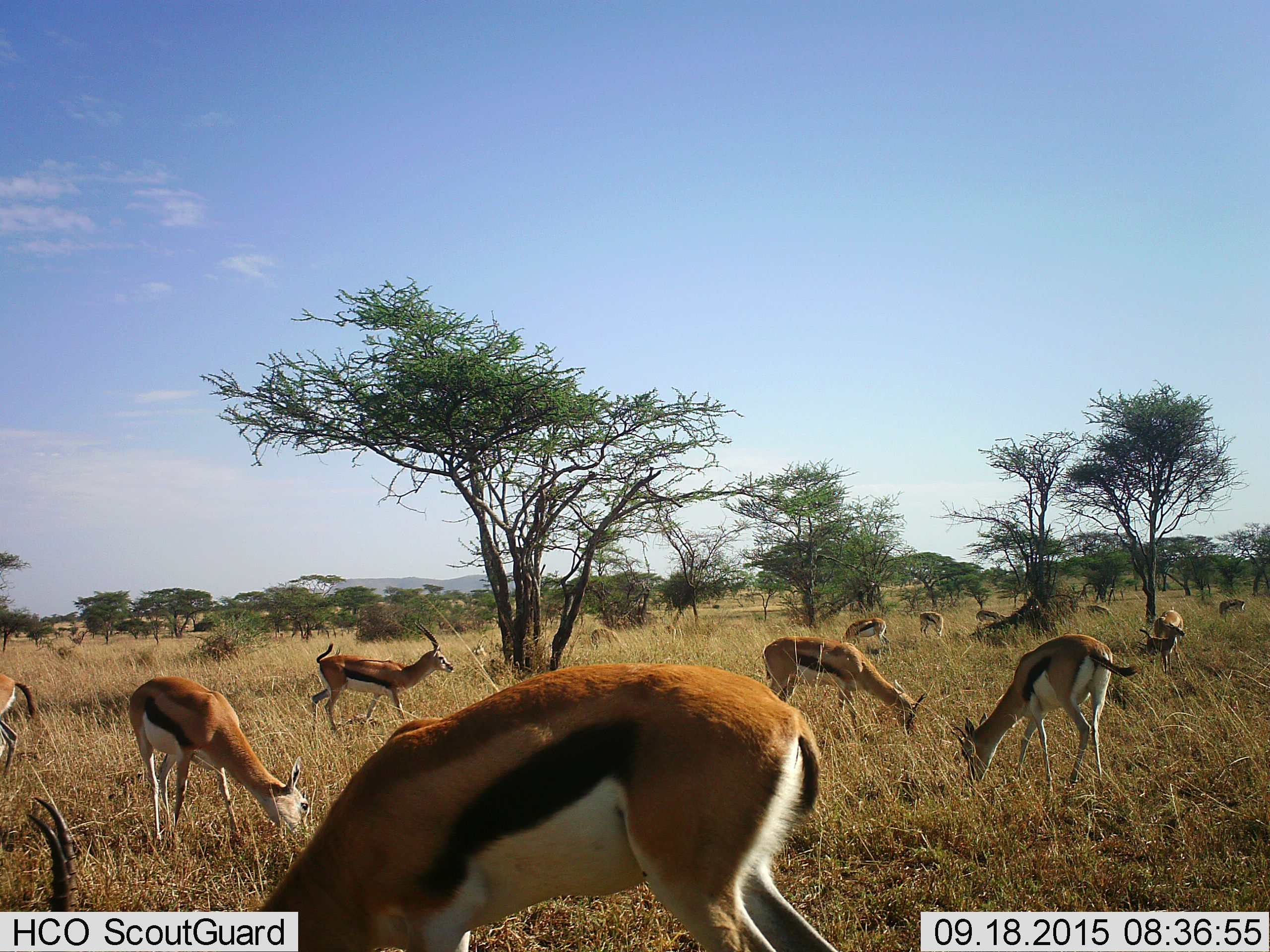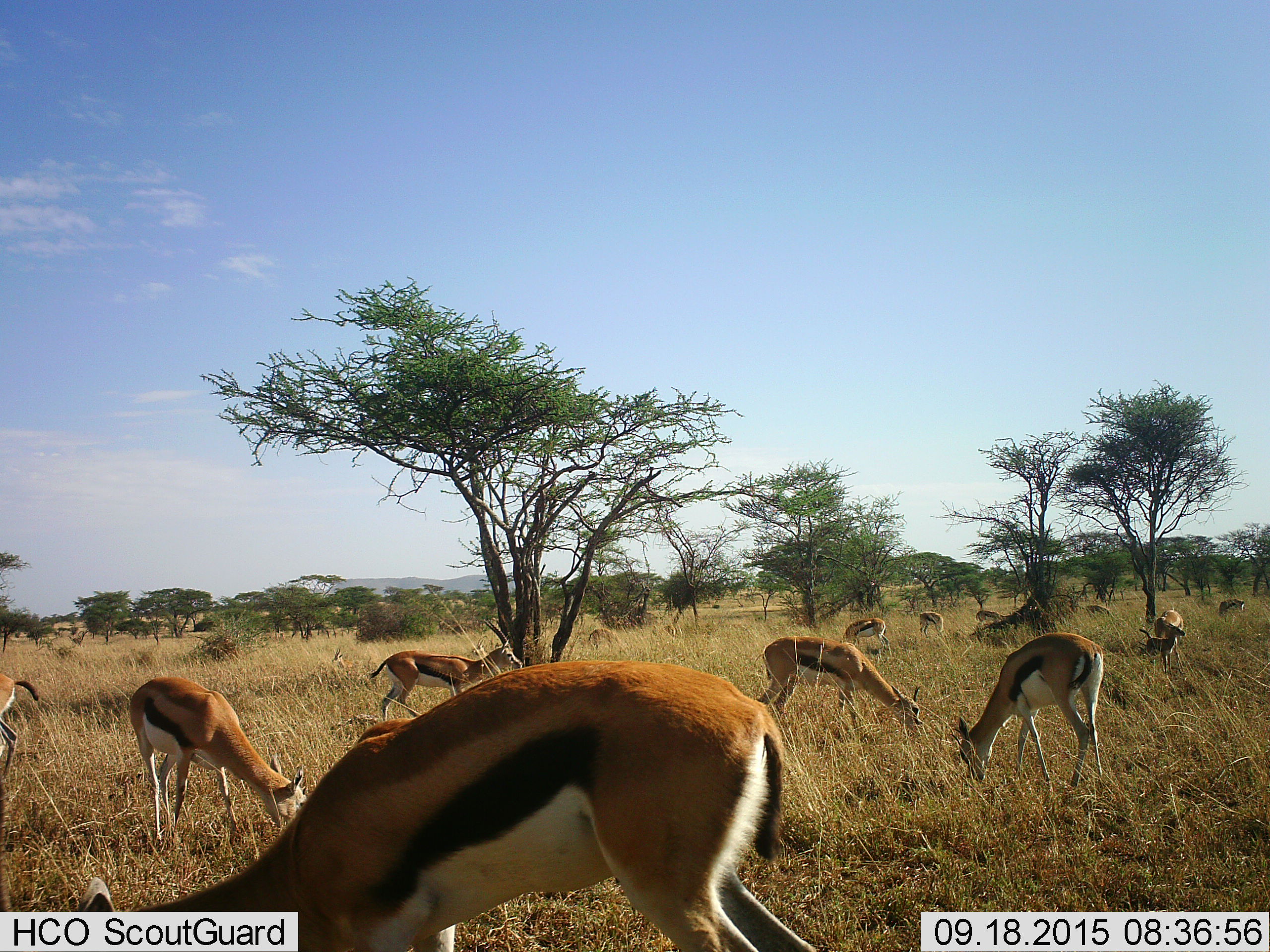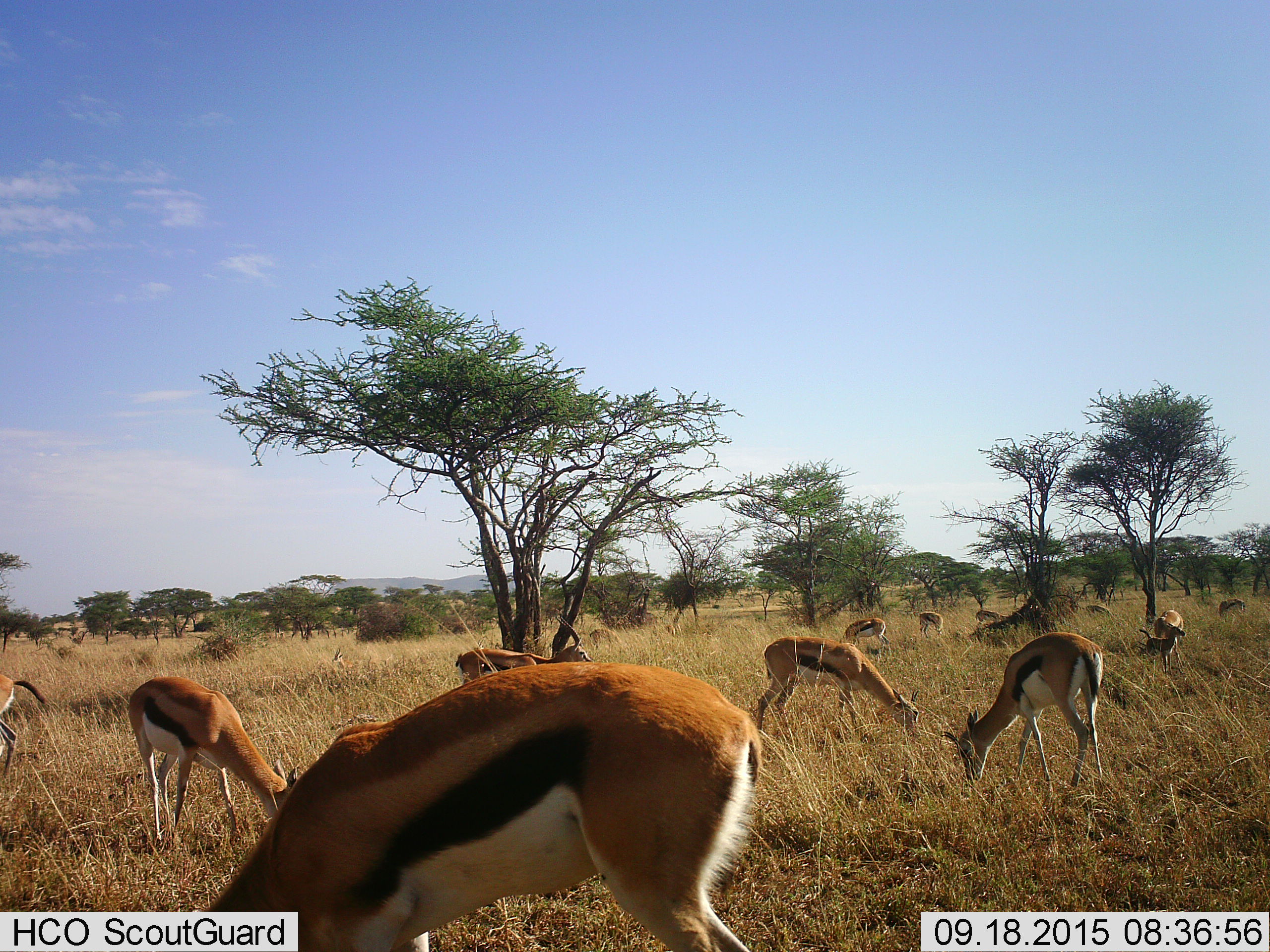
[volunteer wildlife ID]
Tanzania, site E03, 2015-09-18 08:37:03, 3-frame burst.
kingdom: Animalia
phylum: Chordata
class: Mammalia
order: Artiodactyla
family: Bovidae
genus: Eudorcas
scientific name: Eudorcas thomsonii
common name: thomson's gazelle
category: gazellethomsons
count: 11-50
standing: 38%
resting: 0%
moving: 50%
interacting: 0%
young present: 31%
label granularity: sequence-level